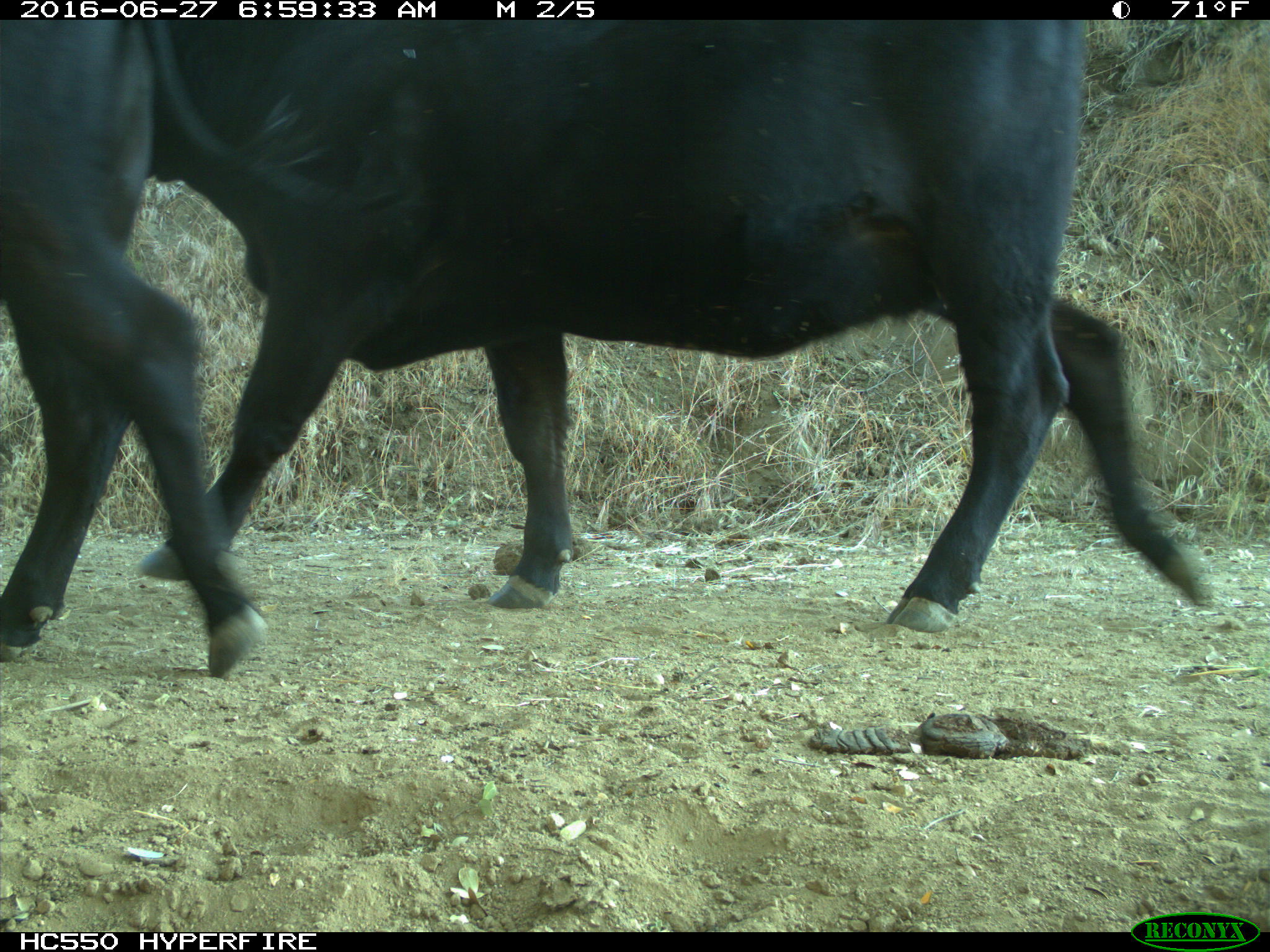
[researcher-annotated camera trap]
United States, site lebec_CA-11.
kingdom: Animalia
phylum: Chordata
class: Mammalia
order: Artiodactyla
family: Bovidae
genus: Bos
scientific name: Bos taurus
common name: domestic cow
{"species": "Bos taurus (domestic cow)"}